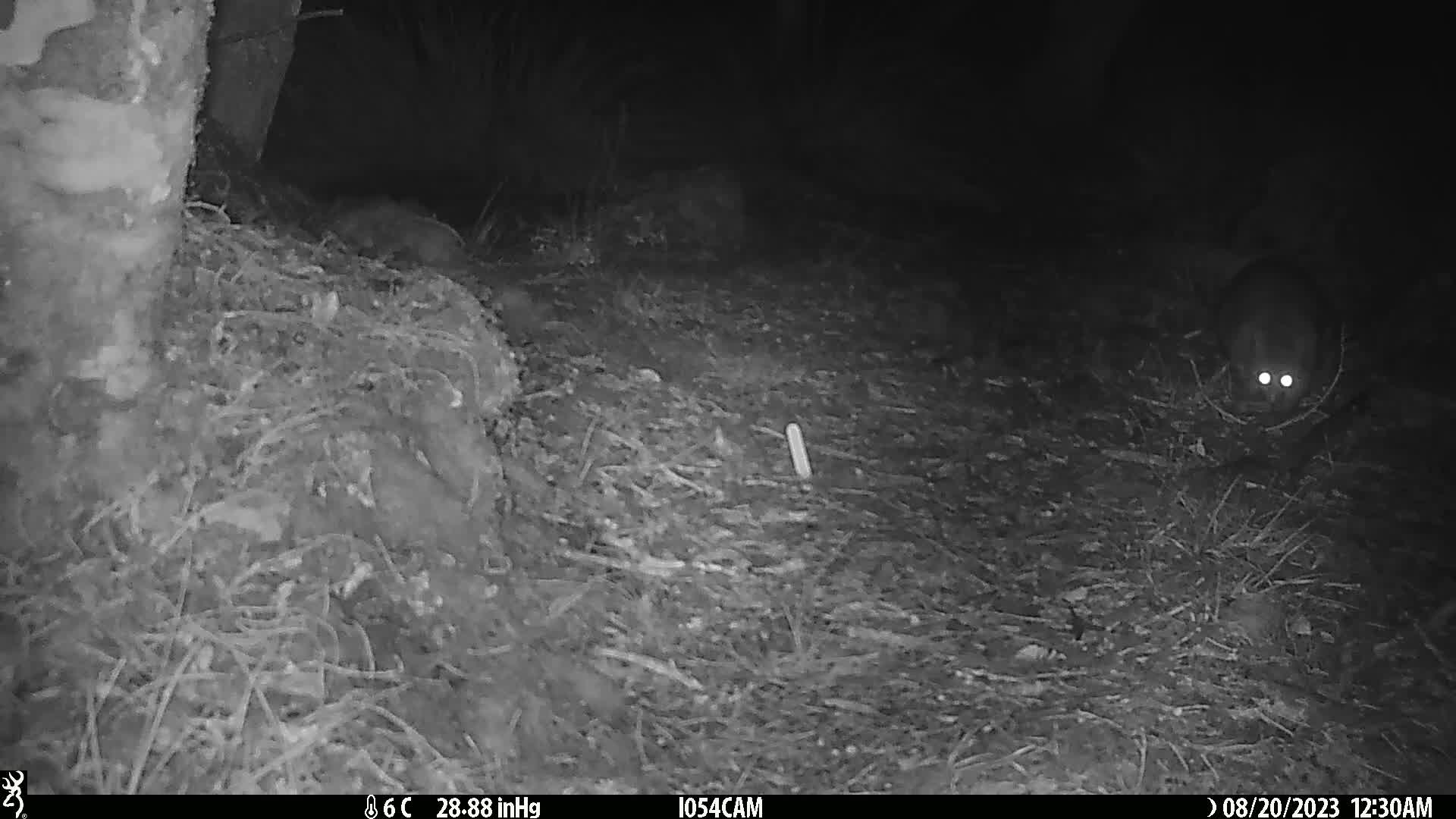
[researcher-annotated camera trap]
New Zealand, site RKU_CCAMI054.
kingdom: Animalia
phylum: Chordata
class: Mammalia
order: Diprotodontia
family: Phalangeridae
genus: Trichosurus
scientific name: Trichosurus vulpecula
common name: common brushtail possum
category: possum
Possum (common brushtail possum) (Trichosurus vulpecula).